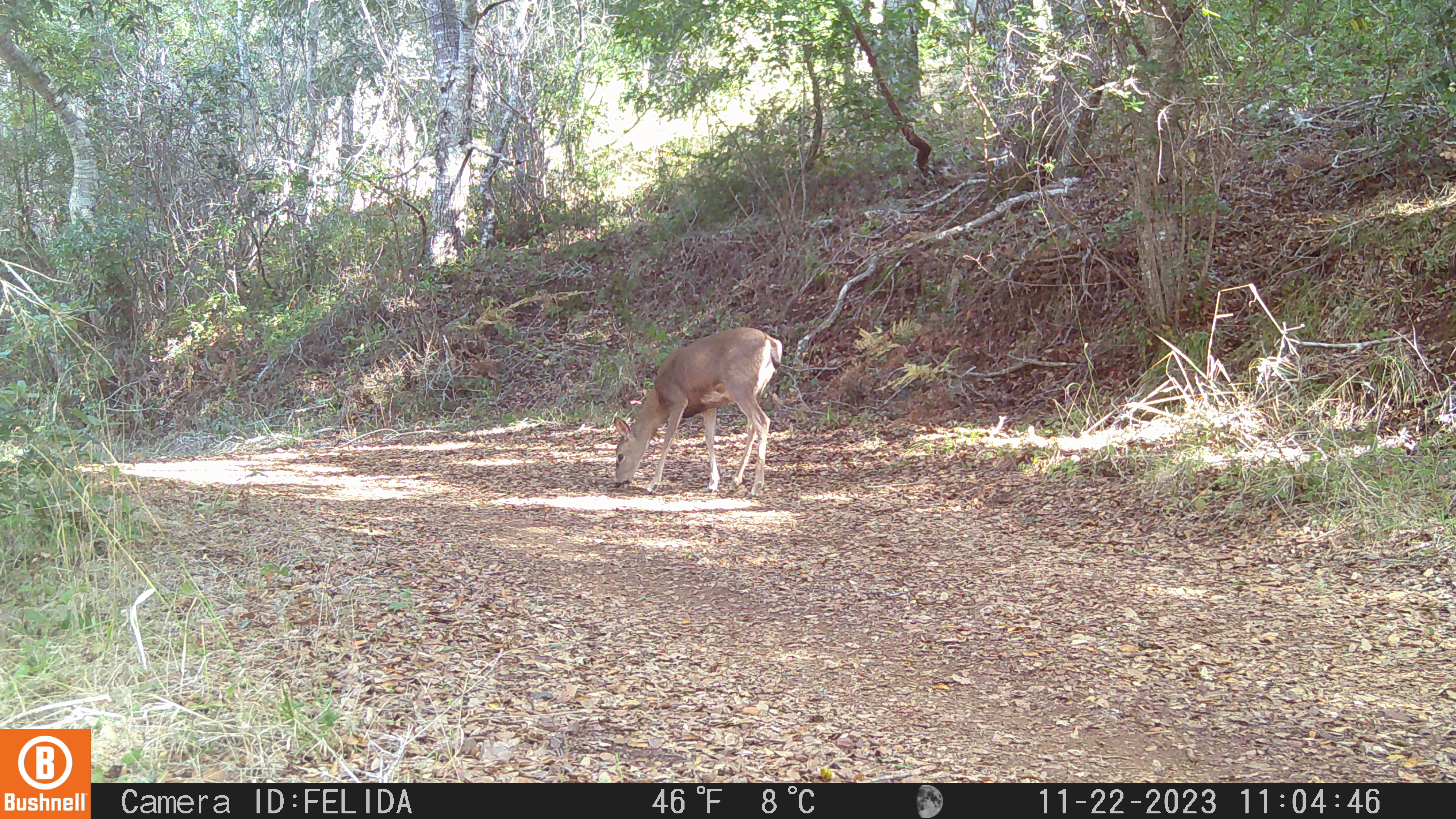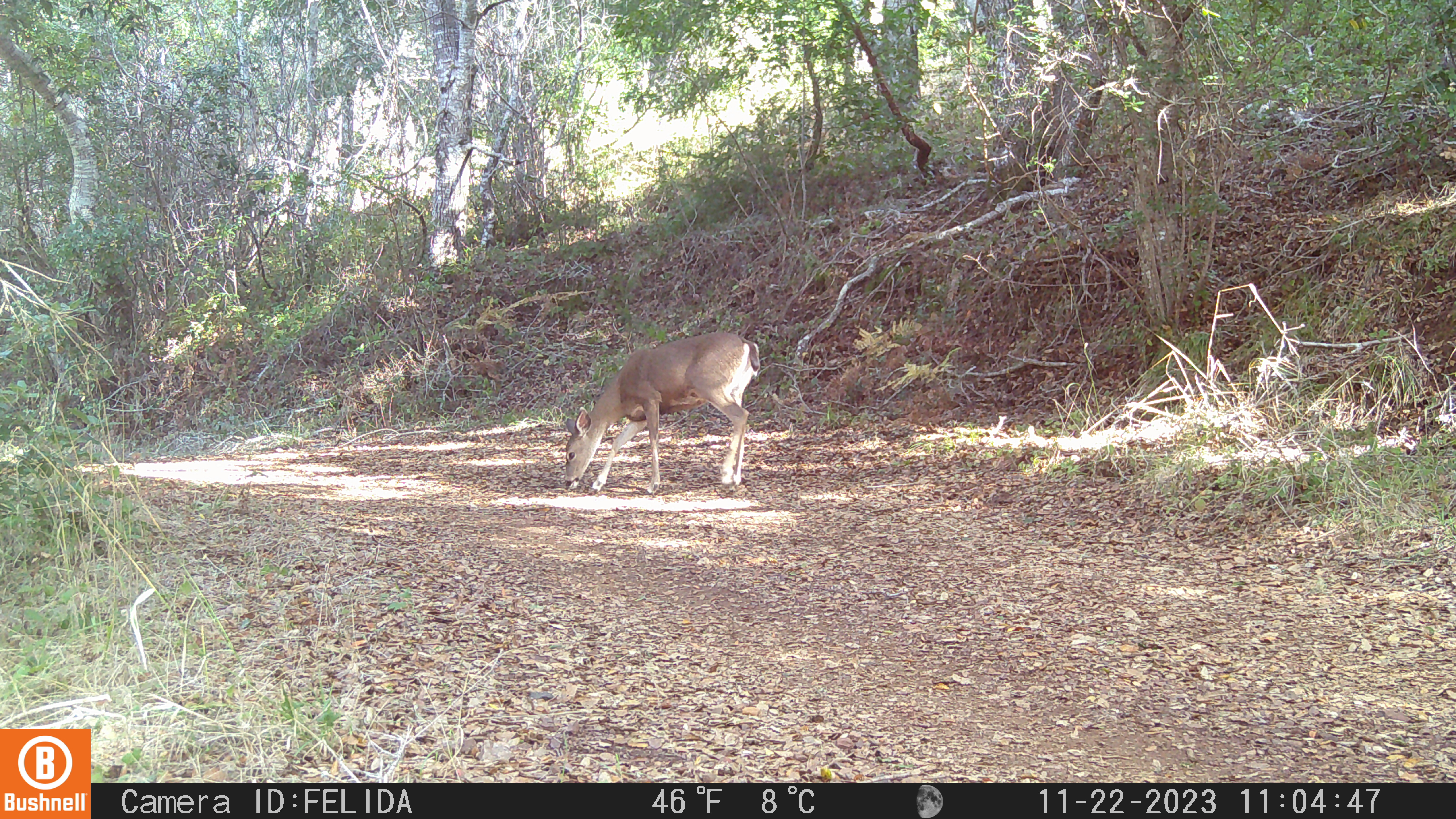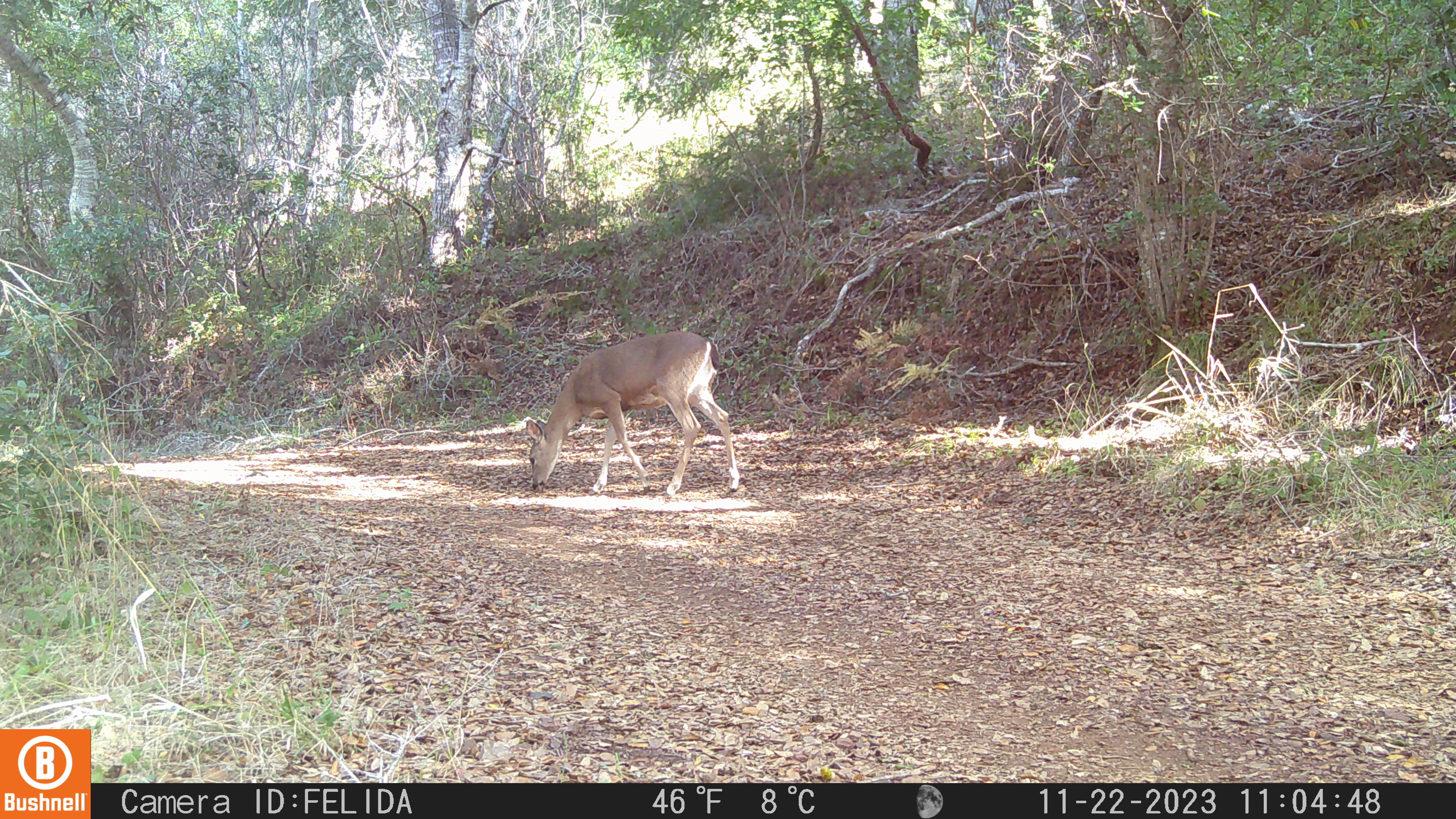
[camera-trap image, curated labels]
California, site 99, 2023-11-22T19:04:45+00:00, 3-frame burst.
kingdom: Animalia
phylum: Chordata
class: Mammalia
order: Artiodactyla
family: Cervidae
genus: Odocoileus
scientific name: Odocoileus hemionus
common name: mule deer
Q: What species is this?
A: Mule deer (Odocoileus hemionus).